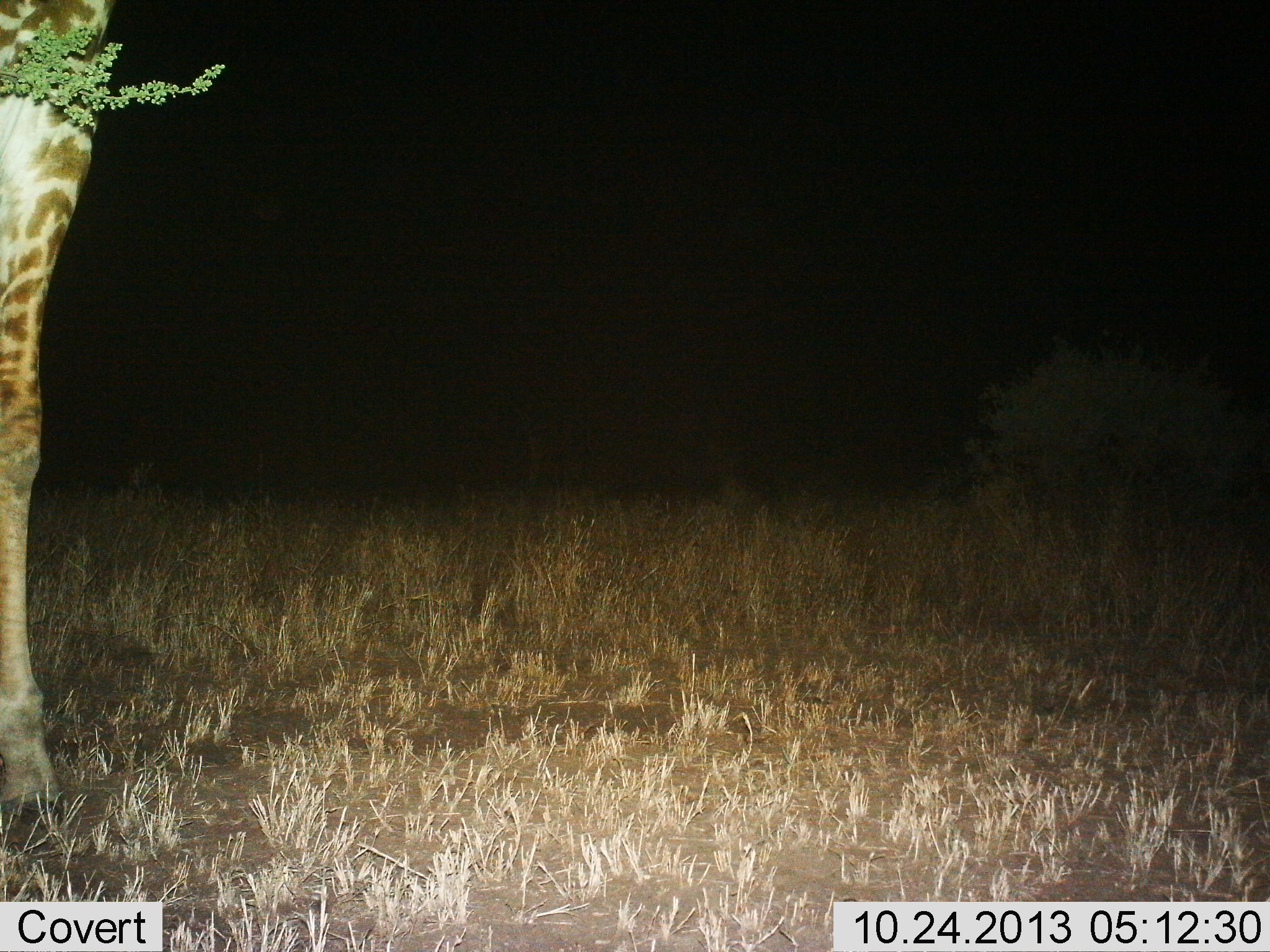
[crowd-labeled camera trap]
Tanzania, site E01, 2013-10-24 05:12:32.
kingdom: Animalia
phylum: Chordata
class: Mammalia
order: Artiodactyla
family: Giraffidae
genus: Giraffa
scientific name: Giraffa camelopardalis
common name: giraffe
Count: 1.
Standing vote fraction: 90%.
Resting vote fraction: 0%.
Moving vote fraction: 0%.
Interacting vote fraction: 0%.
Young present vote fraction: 0%.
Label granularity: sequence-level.